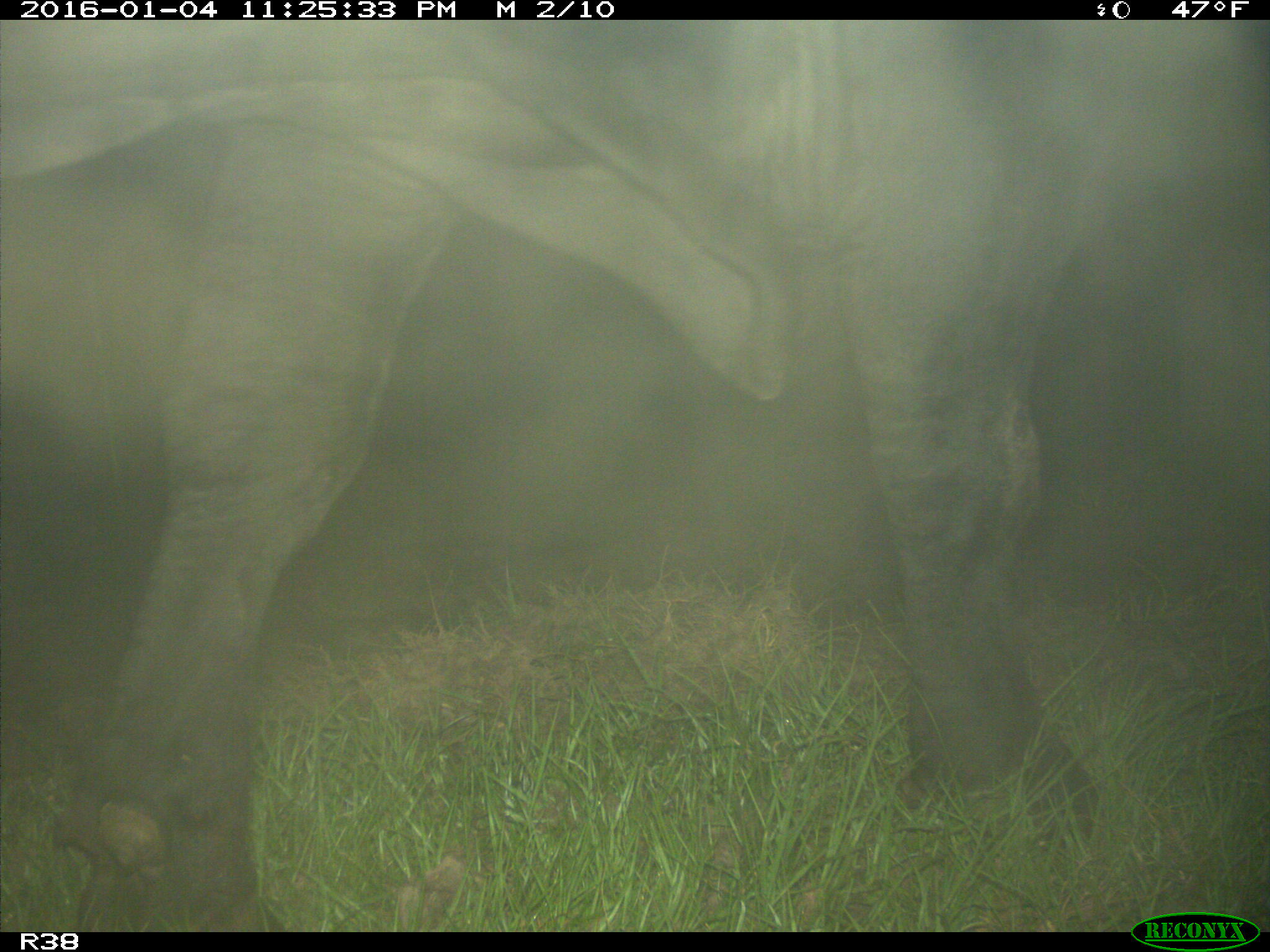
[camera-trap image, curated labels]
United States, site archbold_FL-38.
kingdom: Animalia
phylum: Chordata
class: Mammalia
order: Artiodactyla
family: Bovidae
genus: Bos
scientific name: Bos taurus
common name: domestic cow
Bos taurus (domestic cow).